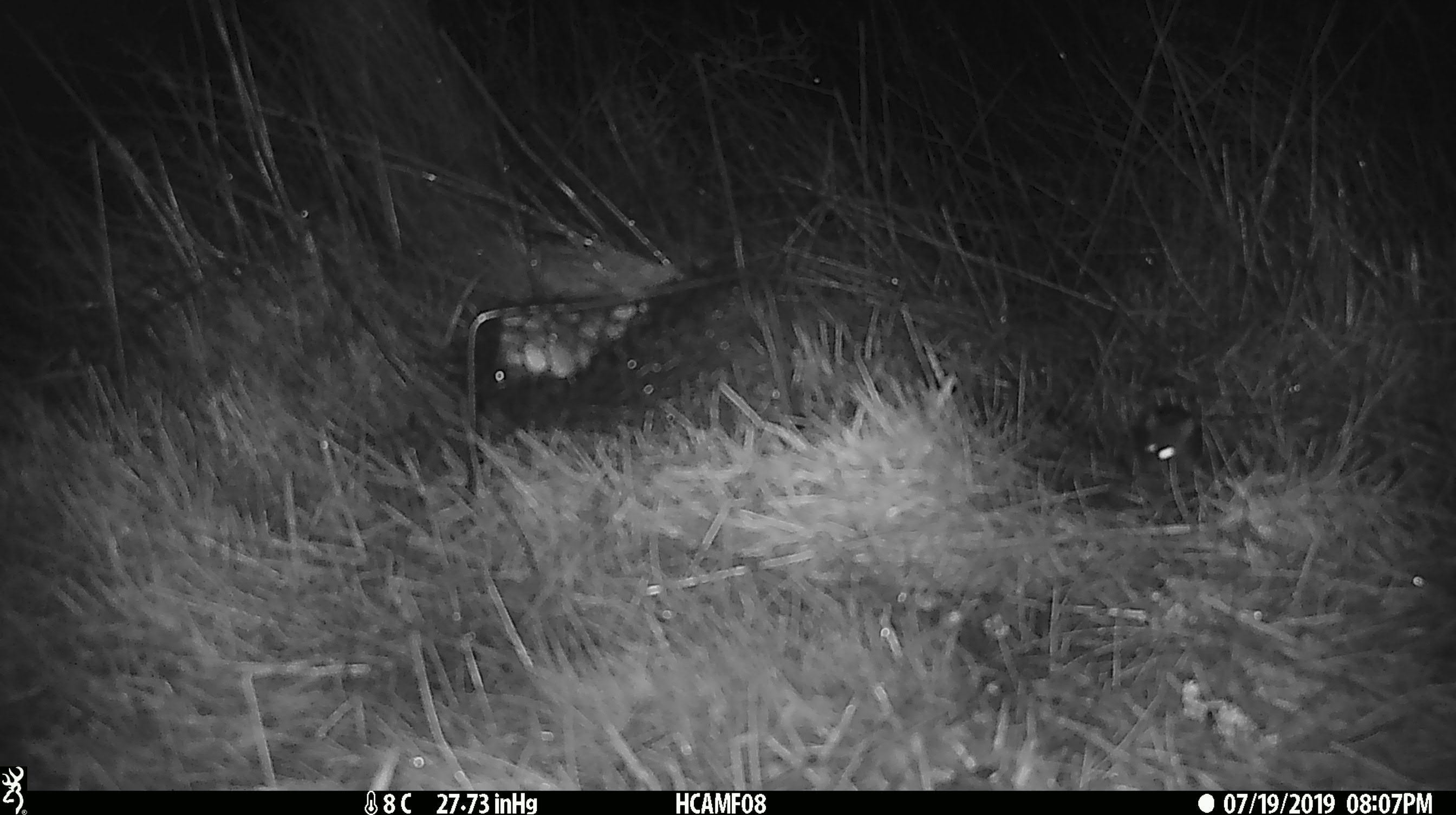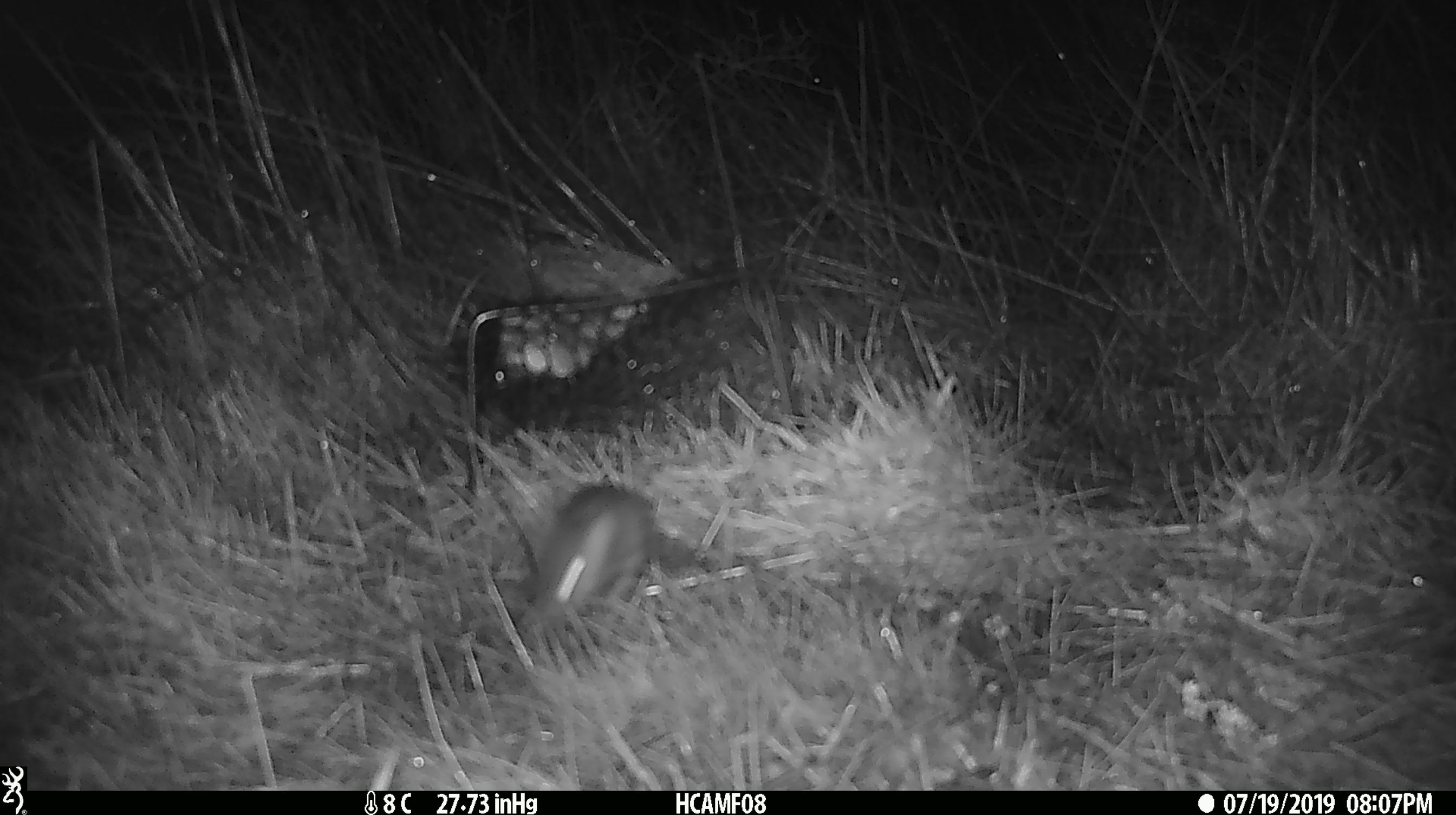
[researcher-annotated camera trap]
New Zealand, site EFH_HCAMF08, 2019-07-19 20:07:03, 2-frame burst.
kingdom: Animalia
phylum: Chordata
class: Mammalia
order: Rodentia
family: Muridae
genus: Mus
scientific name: Mus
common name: mouse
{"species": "mouse (Mus)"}